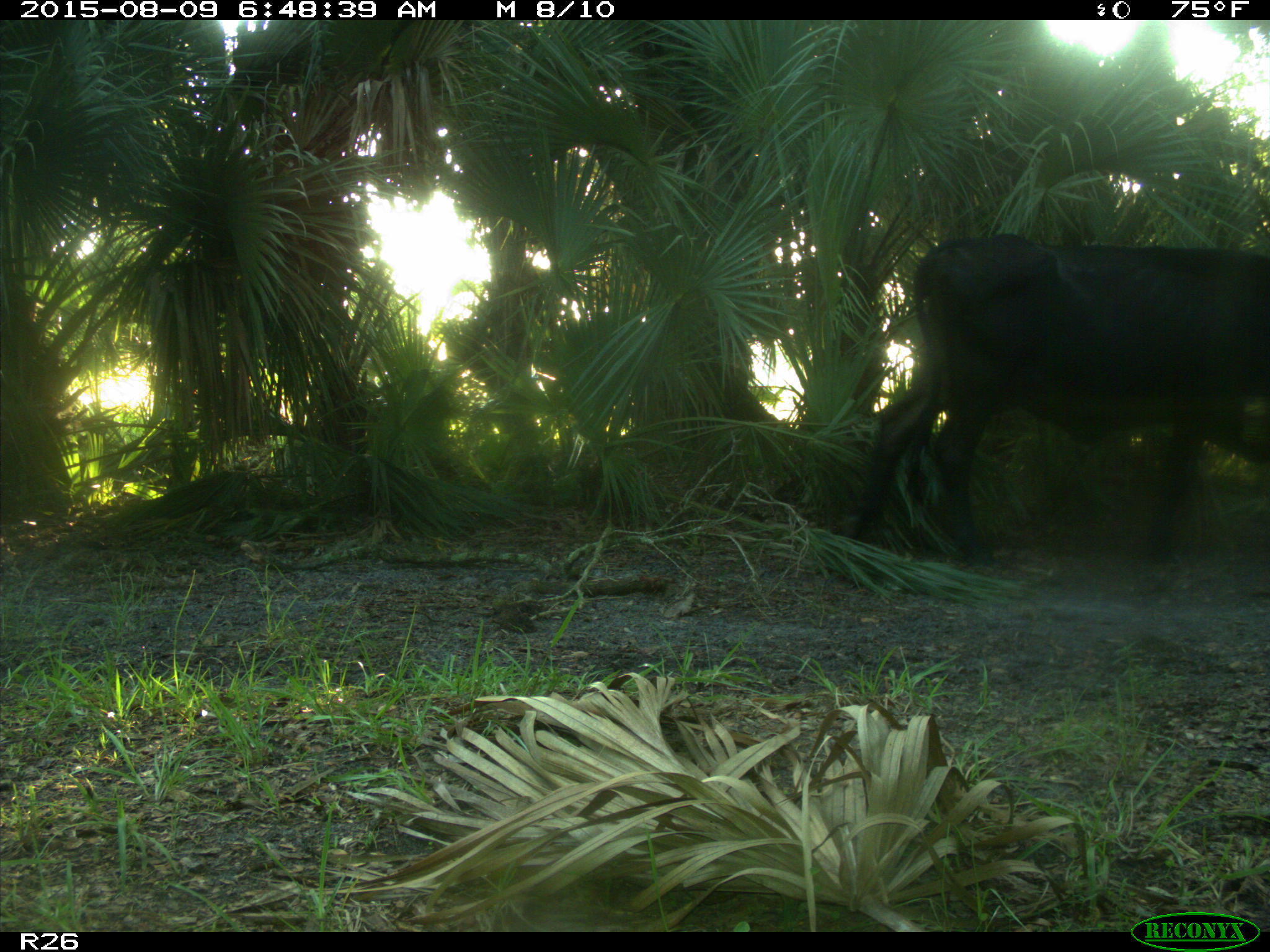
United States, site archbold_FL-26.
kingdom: Animalia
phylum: Chordata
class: Mammalia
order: Artiodactyla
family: Bovidae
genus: Bos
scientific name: Bos taurus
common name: domestic cow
Bos taurus (domestic cow).